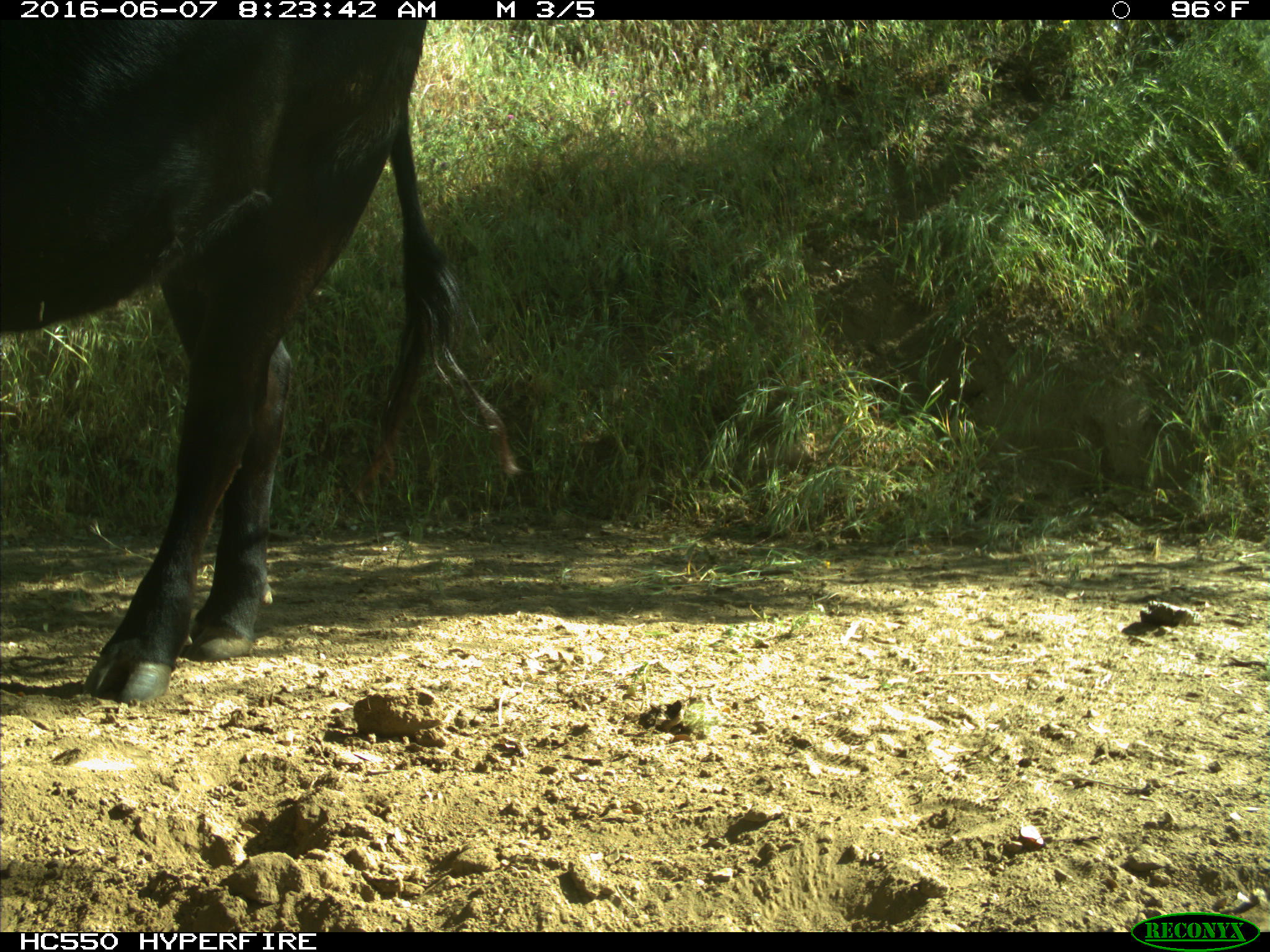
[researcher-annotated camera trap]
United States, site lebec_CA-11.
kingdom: Animalia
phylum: Chordata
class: Mammalia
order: Artiodactyla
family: Bovidae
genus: Bos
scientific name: Bos taurus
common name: domestic cow